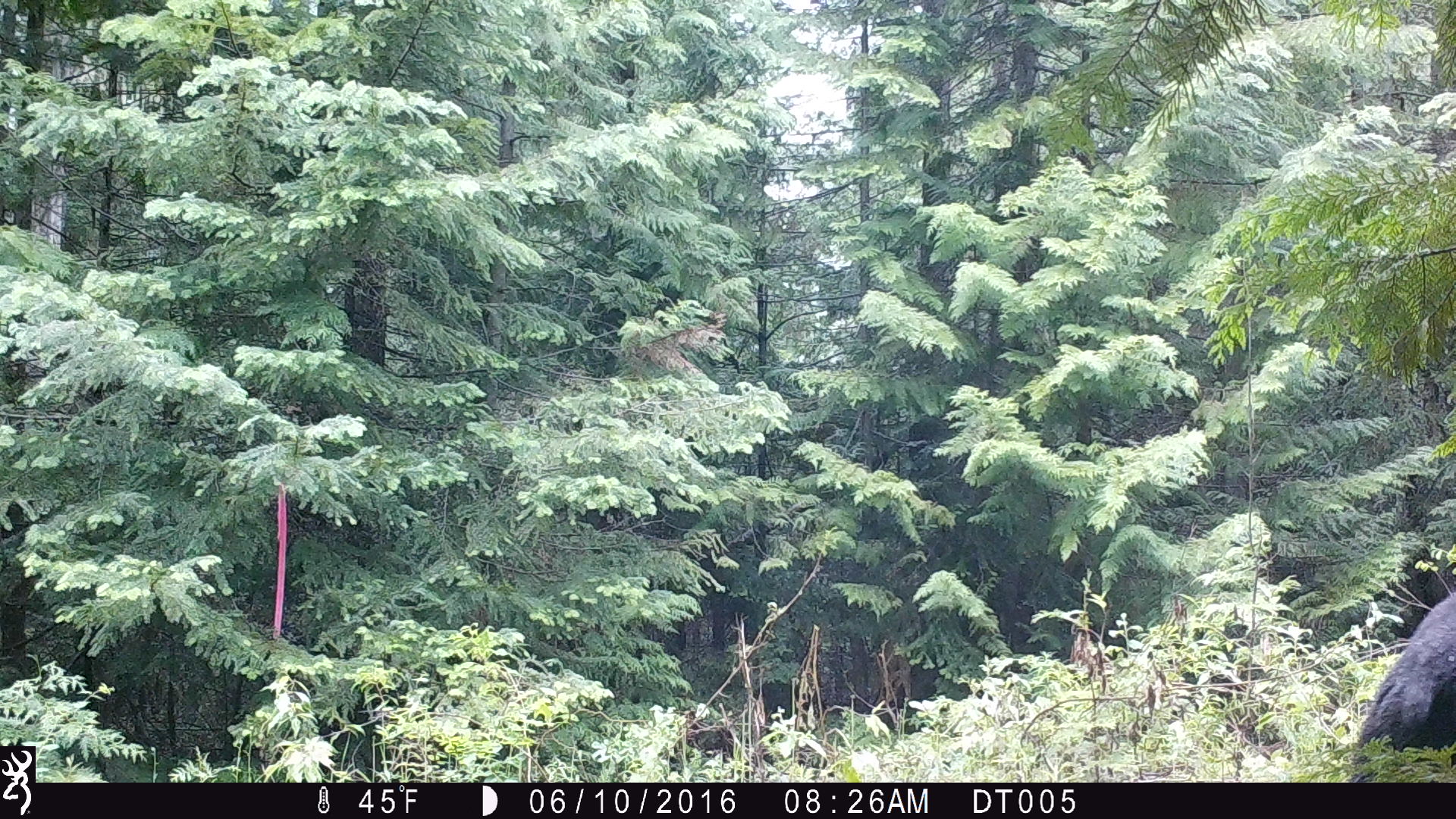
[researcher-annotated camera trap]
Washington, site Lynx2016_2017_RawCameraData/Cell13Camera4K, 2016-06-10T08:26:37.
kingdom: Animalia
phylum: Chordata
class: Mammalia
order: Carnivora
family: Ursidae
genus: Ursus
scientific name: Ursus americanus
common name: american black bear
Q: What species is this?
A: Ursus americanus (american black bear).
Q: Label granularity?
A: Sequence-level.